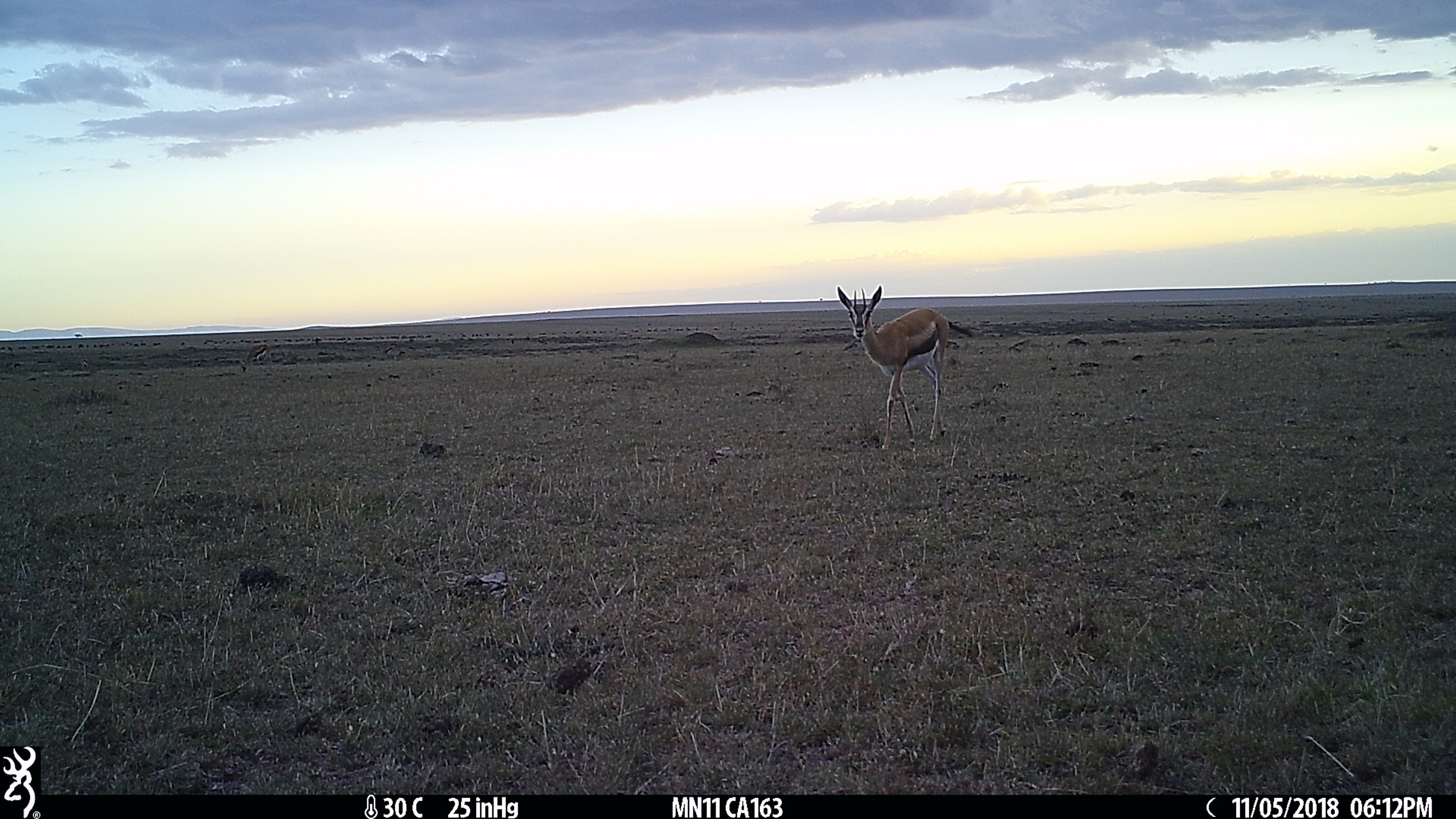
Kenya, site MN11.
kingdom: Animalia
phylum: Chordata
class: Mammalia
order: Artiodactyla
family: Bovidae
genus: Eudorcas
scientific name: Eudorcas thomsonii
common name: thomon's gazelle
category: gazelle thomsons